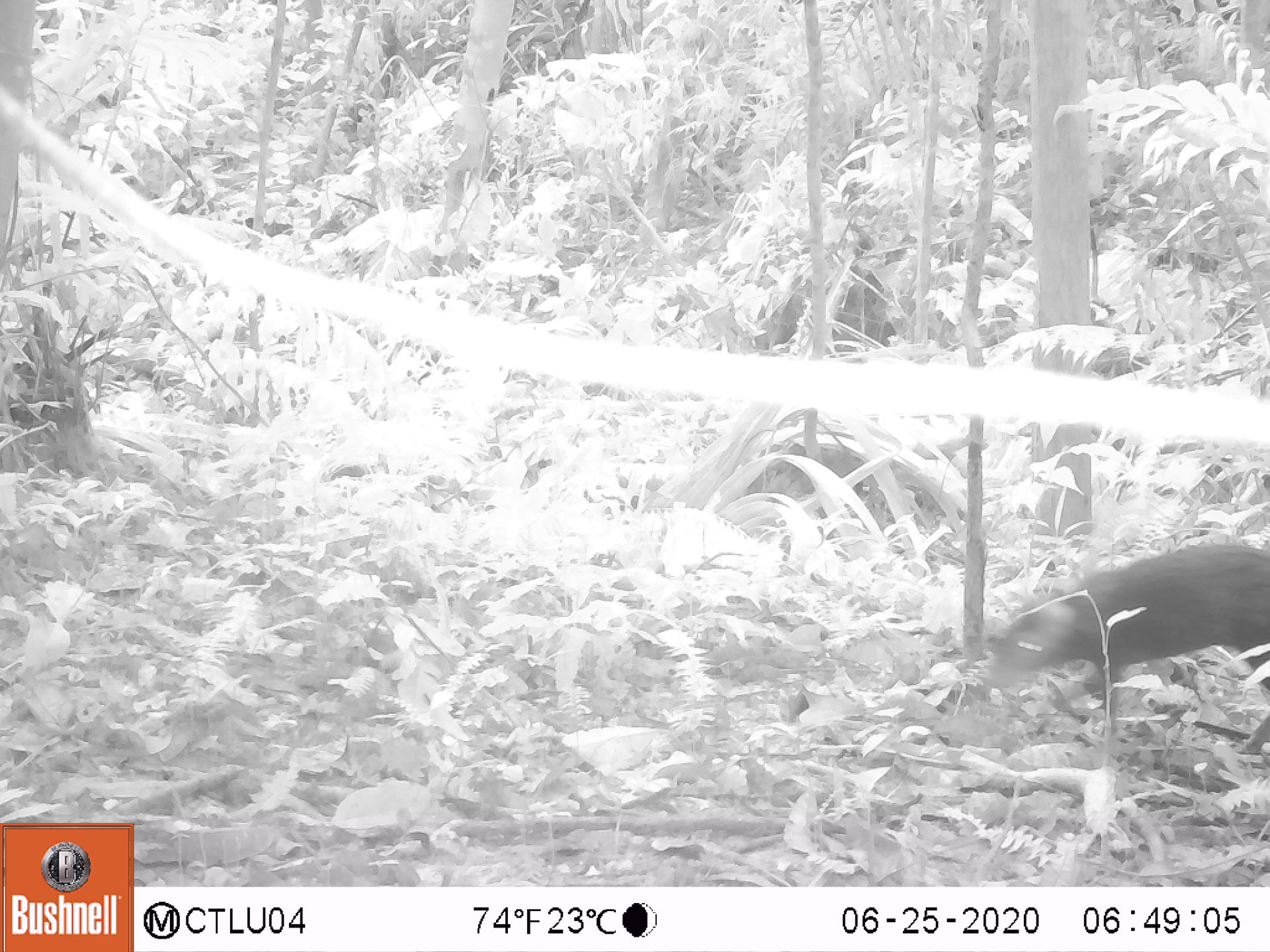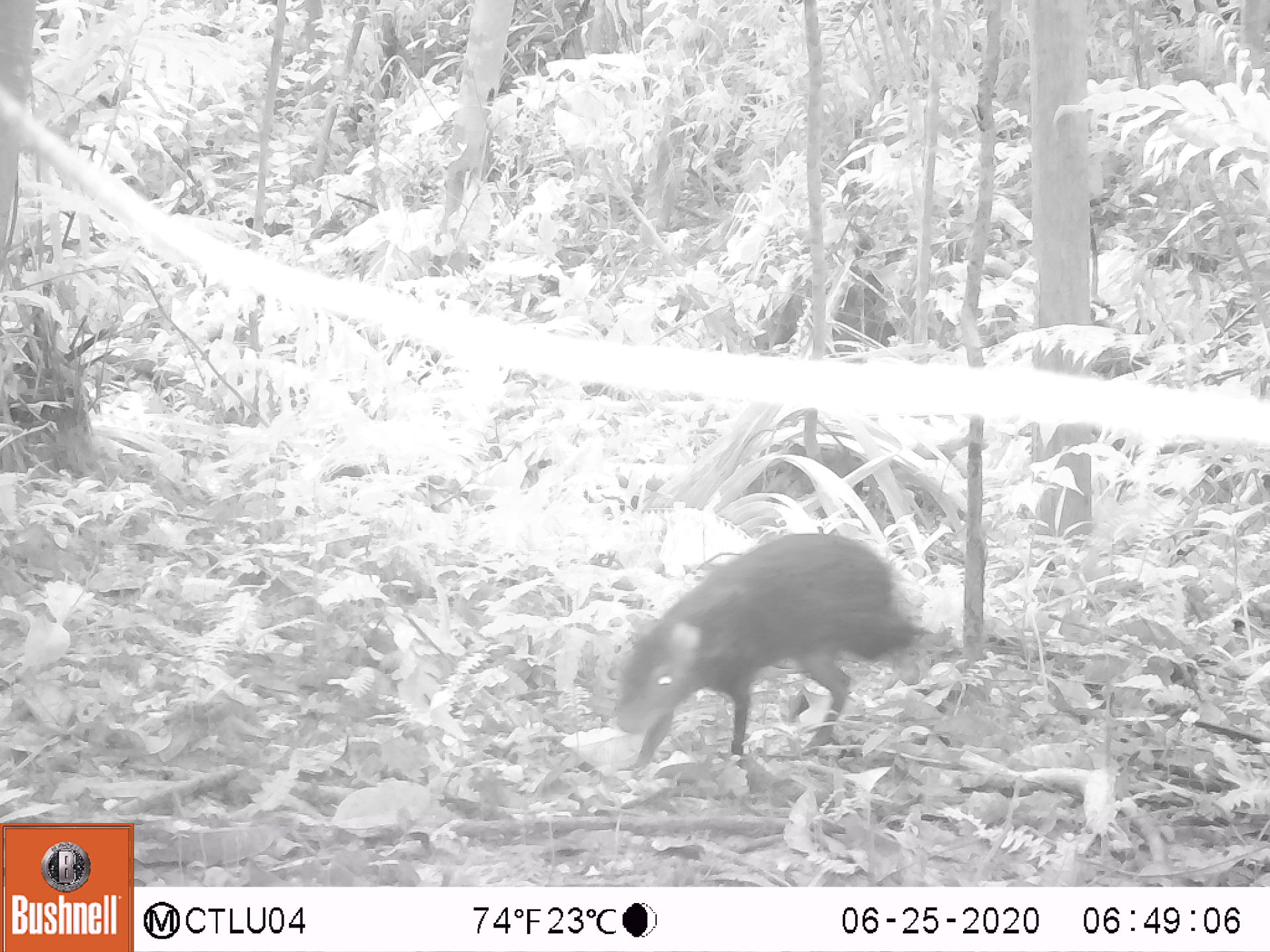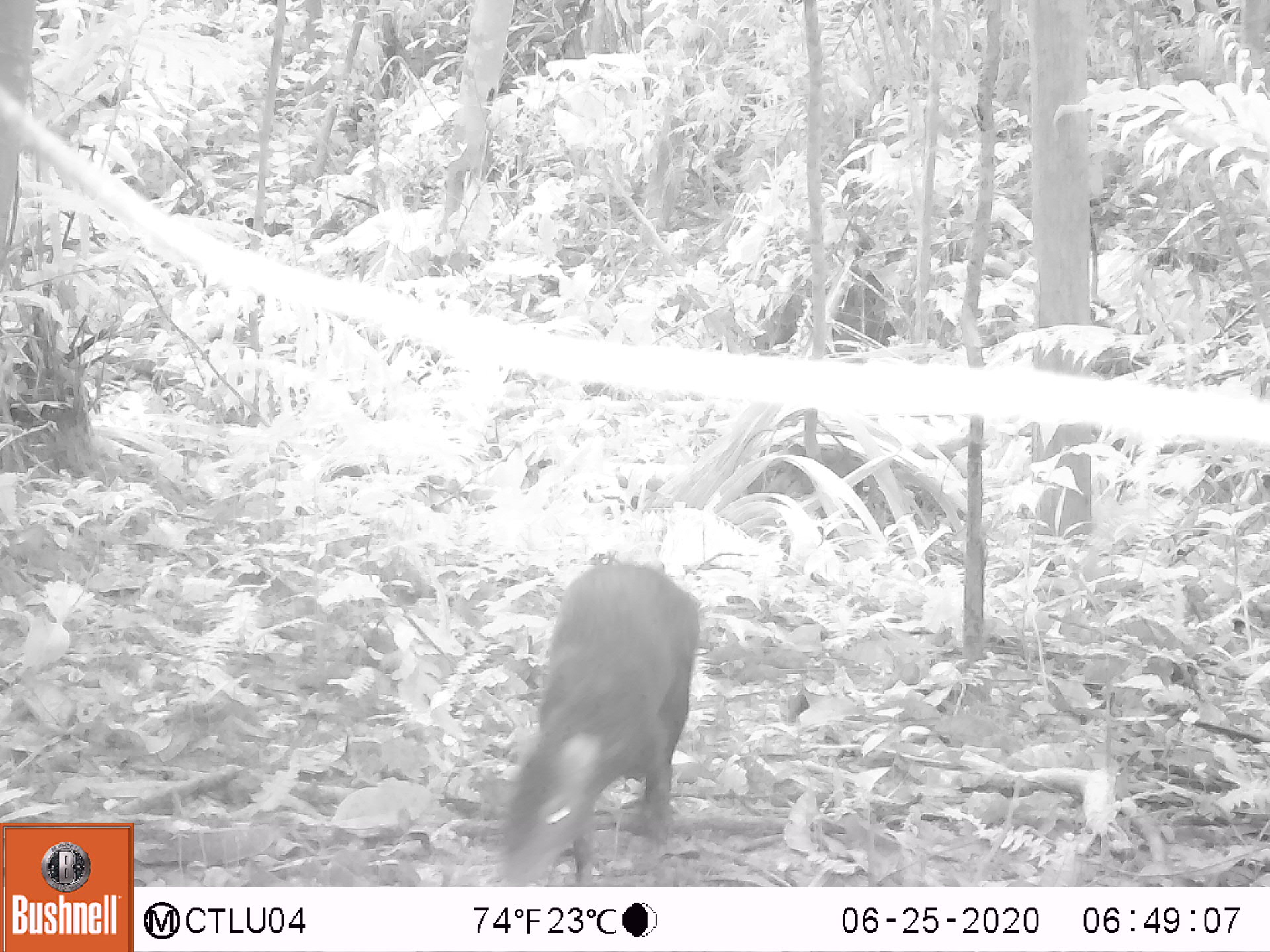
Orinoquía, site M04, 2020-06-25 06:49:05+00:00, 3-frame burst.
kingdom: Animalia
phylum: Chordata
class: Mammalia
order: Rodentia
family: Dasyproctidae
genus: Dasyprocta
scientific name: Dasyprocta fuliginosa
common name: black agouti